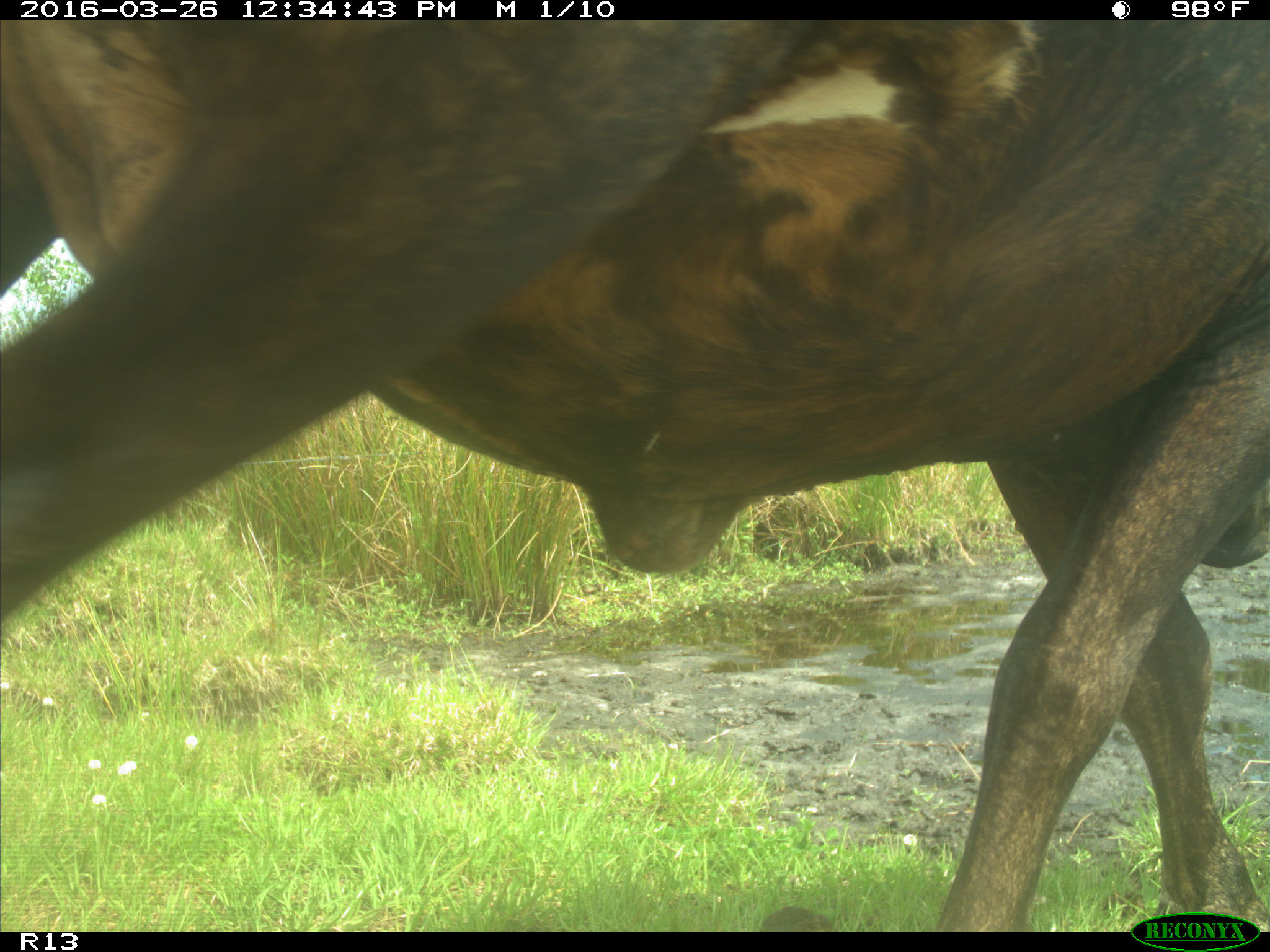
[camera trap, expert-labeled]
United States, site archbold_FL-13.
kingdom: Animalia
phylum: Chordata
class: Mammalia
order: Artiodactyla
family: Bovidae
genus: Bos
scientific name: Bos taurus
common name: domestic cow